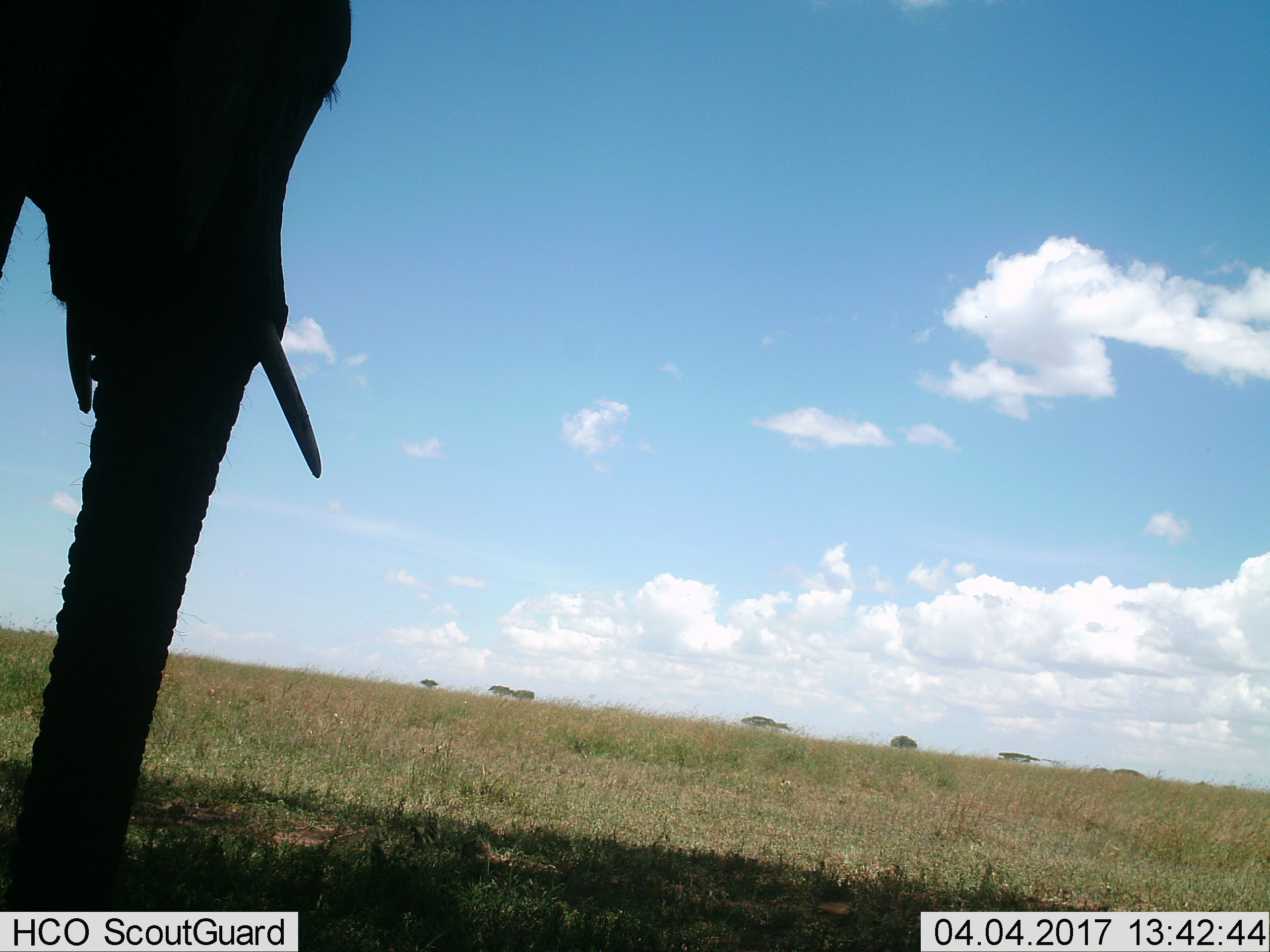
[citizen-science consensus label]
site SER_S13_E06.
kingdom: Animalia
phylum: Chordata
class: Mammalia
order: Proboscidea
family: Elephantidae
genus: Loxodonta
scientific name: Loxodonta africana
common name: african bush elephant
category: elephant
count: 1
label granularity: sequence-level